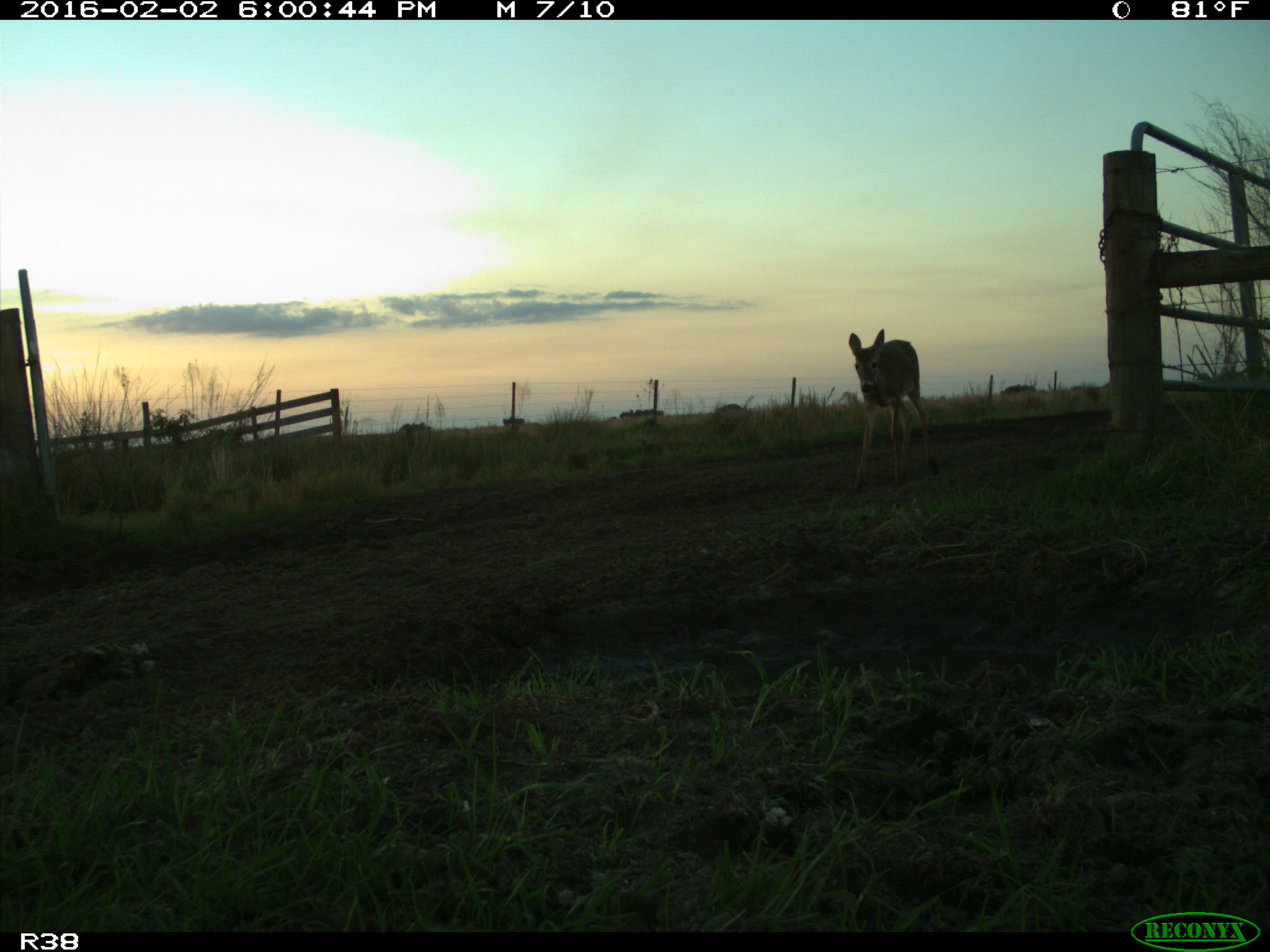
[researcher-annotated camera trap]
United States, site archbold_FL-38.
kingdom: Animalia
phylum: Chordata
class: Mammalia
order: Artiodactyla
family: Cervidae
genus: Odocoileus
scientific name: Odocoileus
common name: deer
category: unidentified deer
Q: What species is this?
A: Unidentified deer (deer) (Odocoileus).